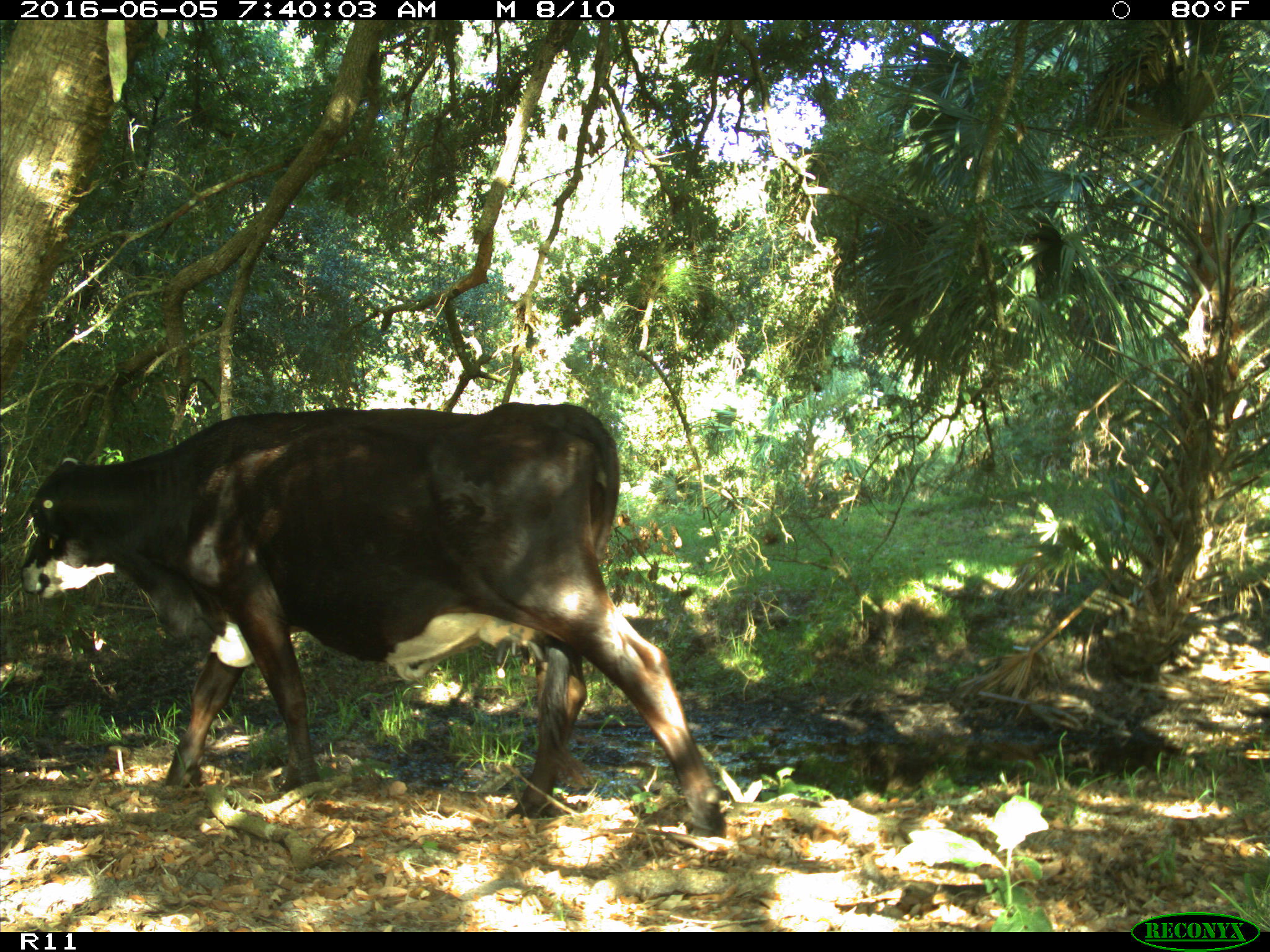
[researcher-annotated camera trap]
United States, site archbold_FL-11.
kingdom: Animalia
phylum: Chordata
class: Mammalia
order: Artiodactyla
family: Bovidae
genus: Bos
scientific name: Bos taurus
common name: domestic cow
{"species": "Bos taurus (domestic cow)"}